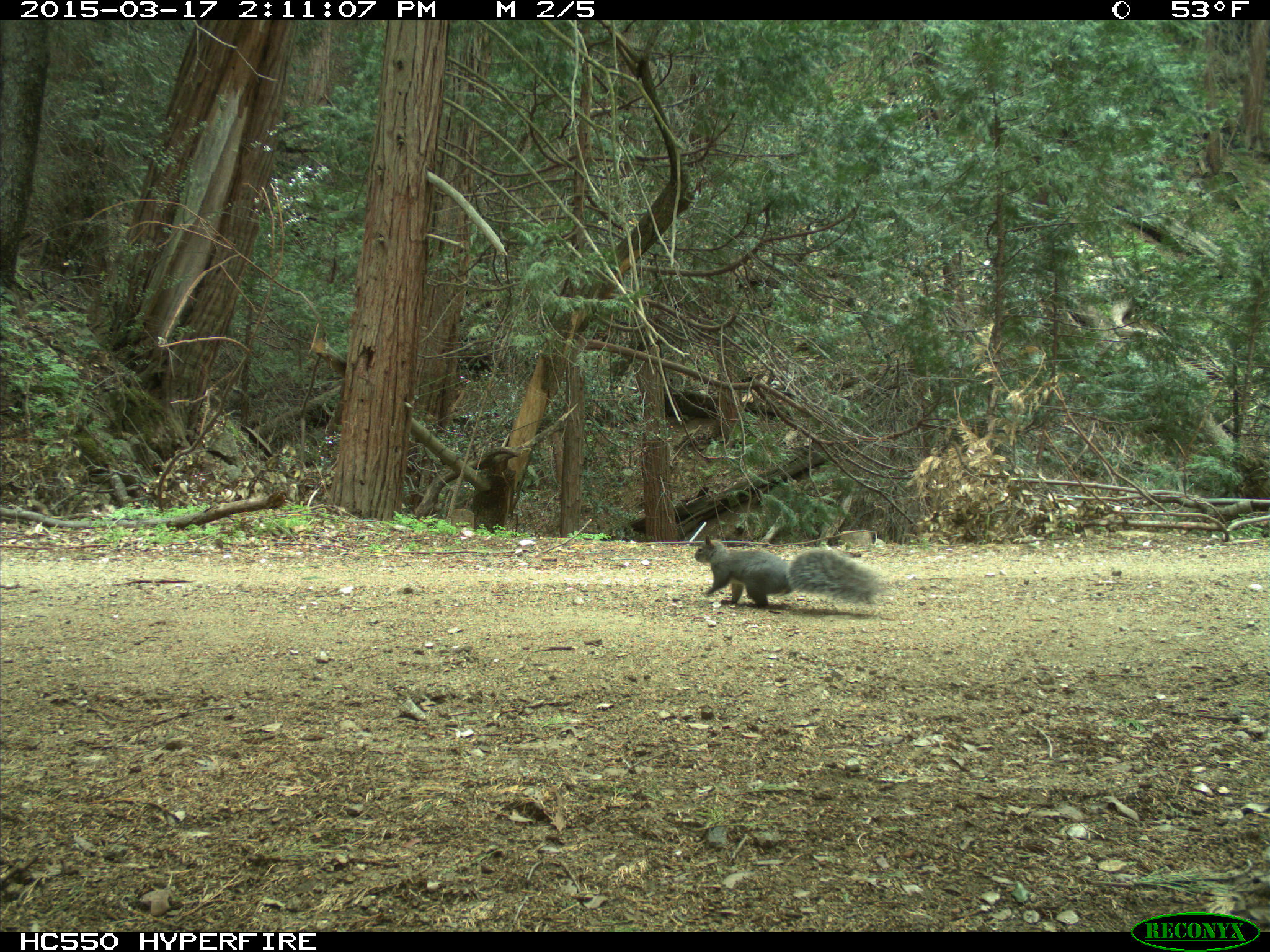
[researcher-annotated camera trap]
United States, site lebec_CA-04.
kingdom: Animalia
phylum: Chordata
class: Mammalia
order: Rodentia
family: Sciuridae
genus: Sciurus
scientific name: Sciurus carolinensis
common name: eastern gray squirrel